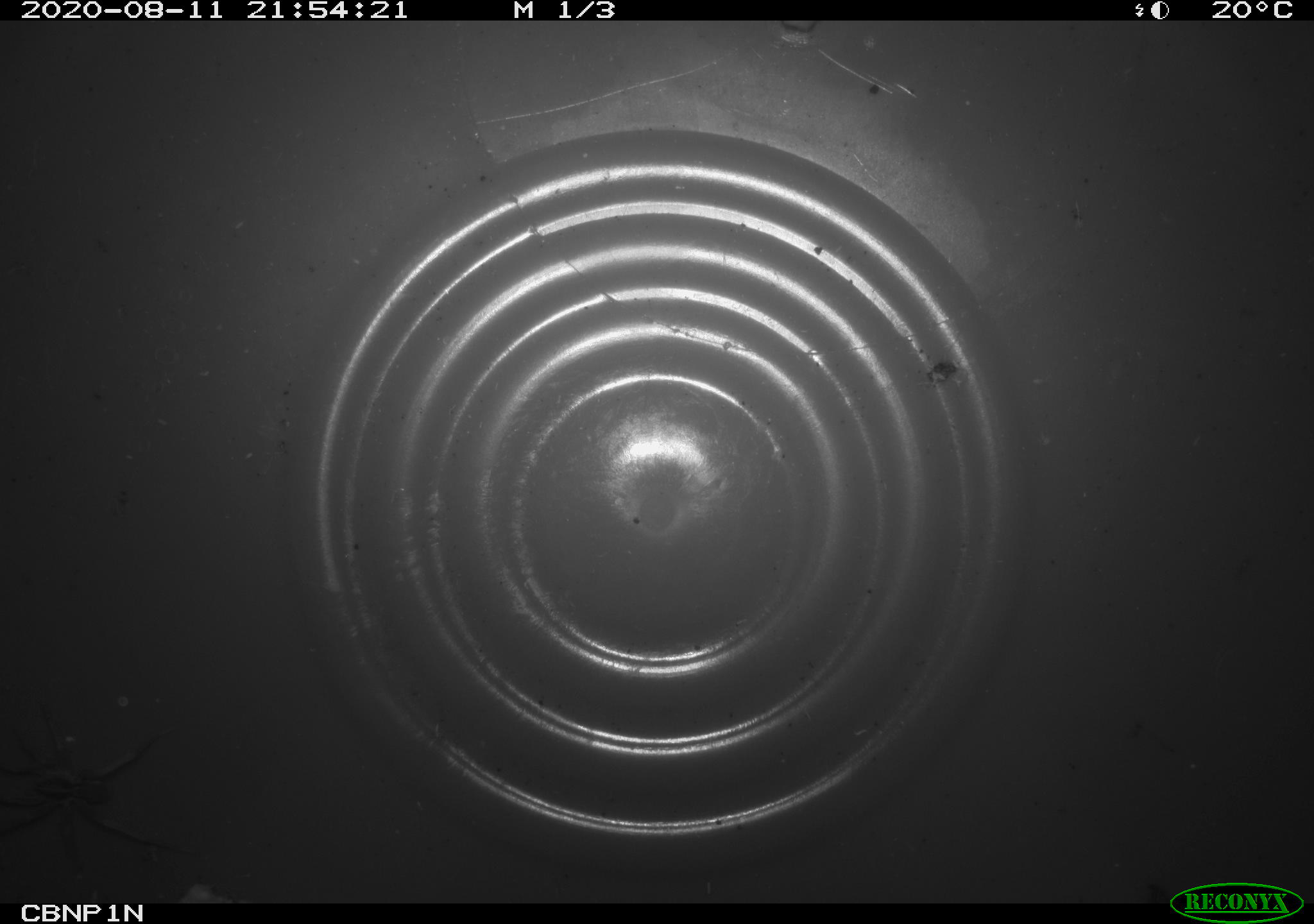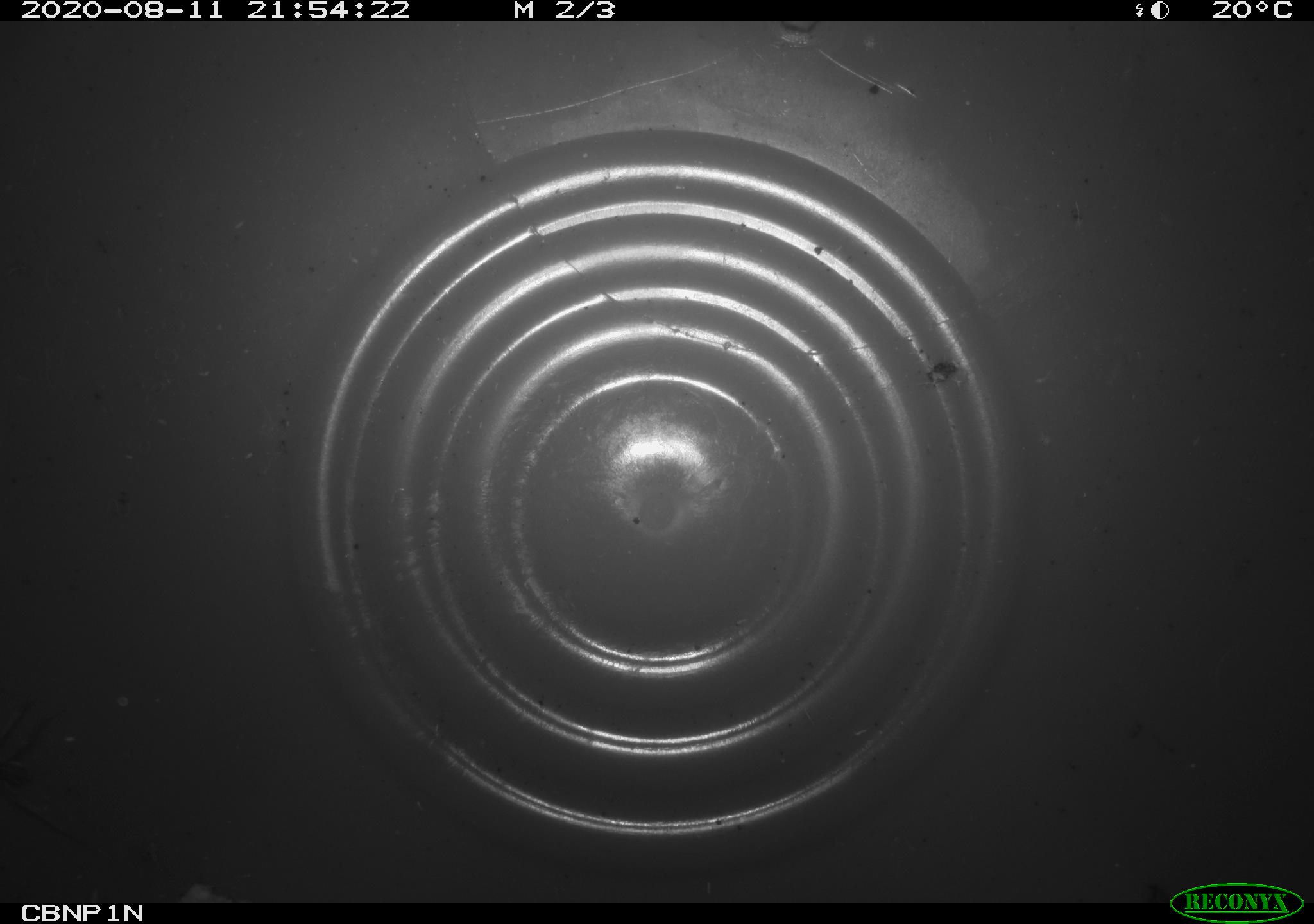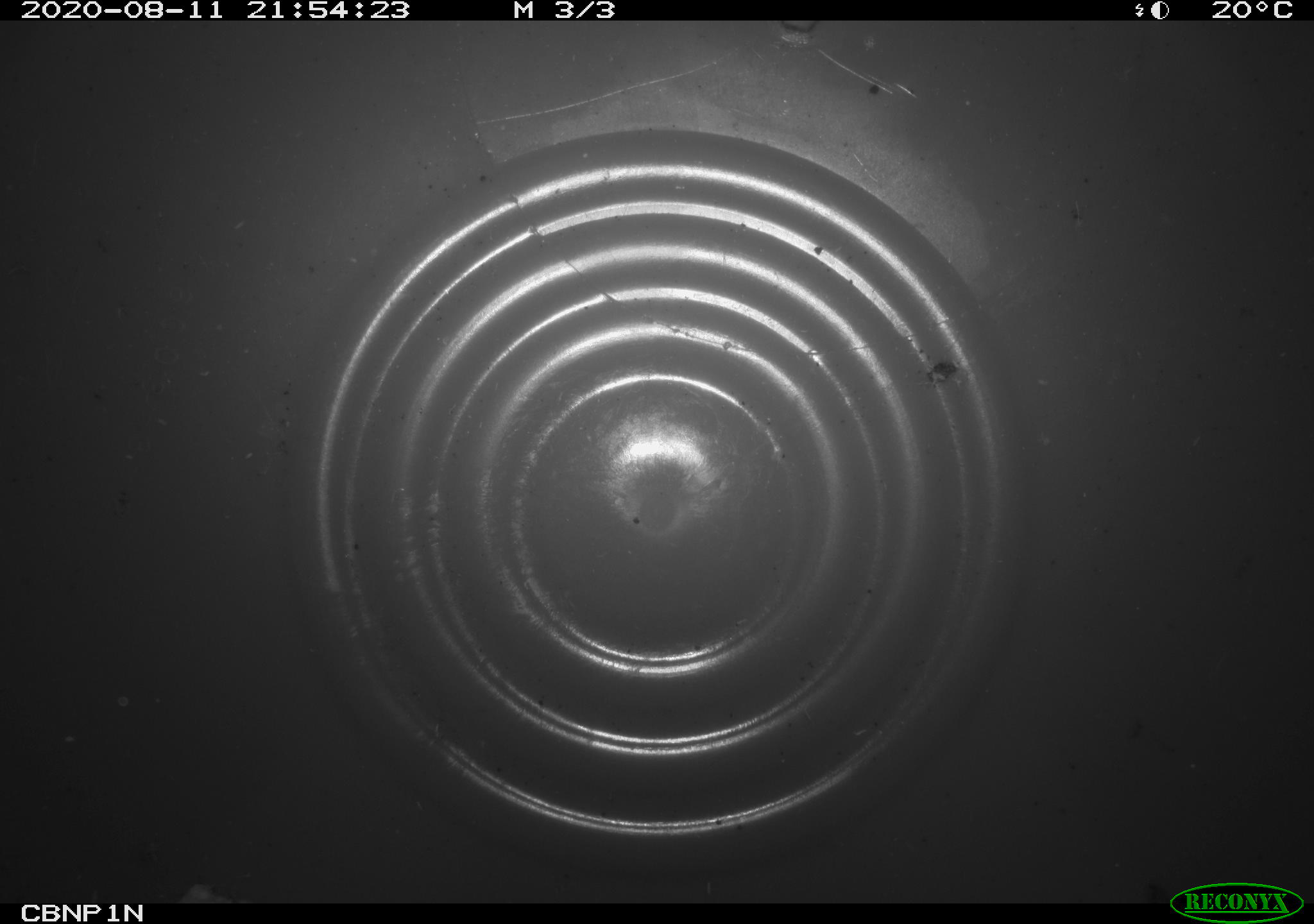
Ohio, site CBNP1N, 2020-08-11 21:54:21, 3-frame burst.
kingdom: Animalia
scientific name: Animalia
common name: animal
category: invertebrate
Invertebrate (animal) (Animalia).